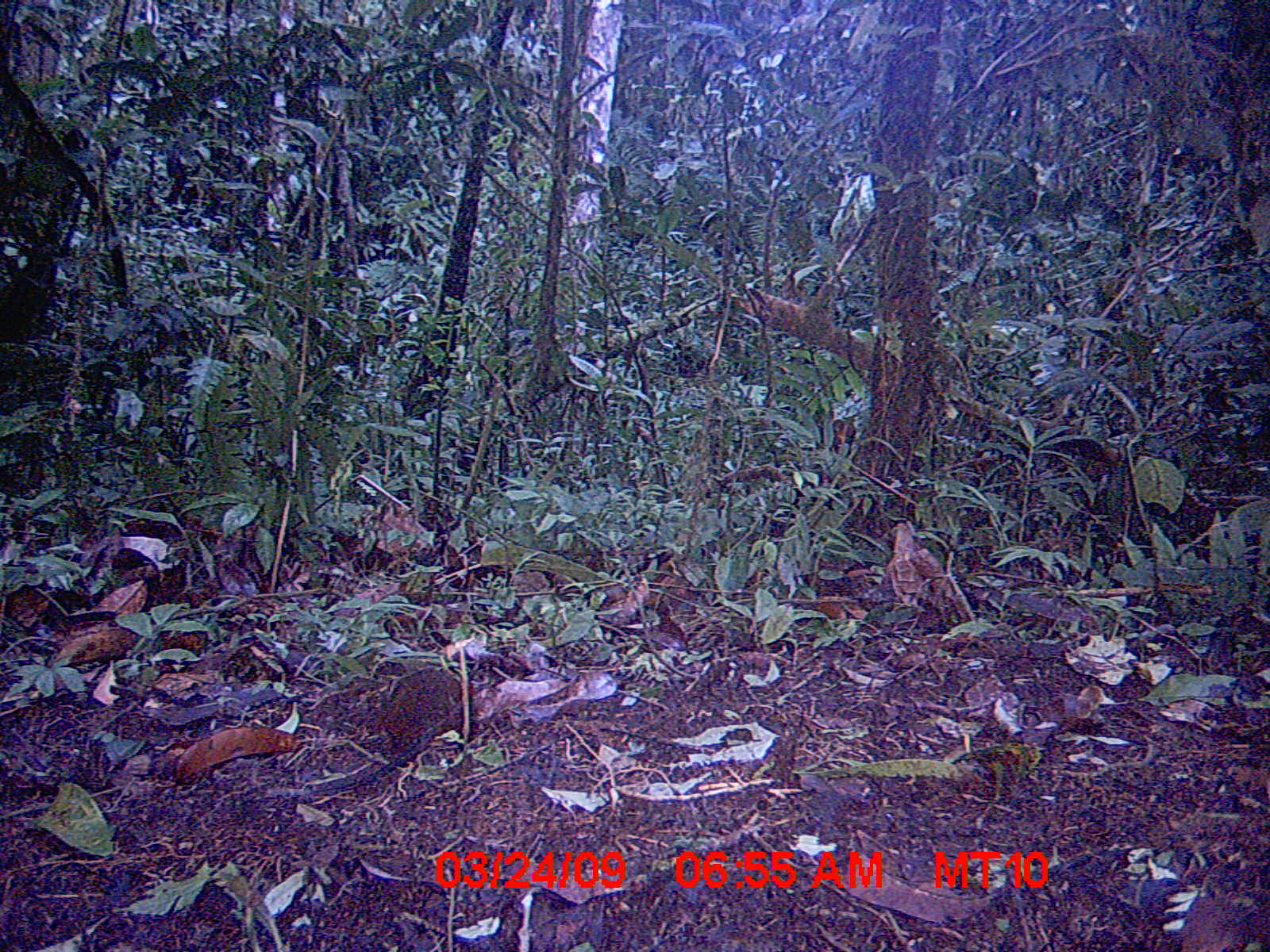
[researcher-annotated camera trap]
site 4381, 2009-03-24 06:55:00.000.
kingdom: Animalia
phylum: Chordata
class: Mammalia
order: Rodentia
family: Nesomyidae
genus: Nesomys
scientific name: Nesomys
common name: nesomys rodents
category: nesomys sp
Nesomys sp (nesomys rodents) (Nesomys), count 1.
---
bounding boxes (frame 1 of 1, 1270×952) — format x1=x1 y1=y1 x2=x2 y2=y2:
nesomys sp: x1=289 y1=666 x2=474 y2=804